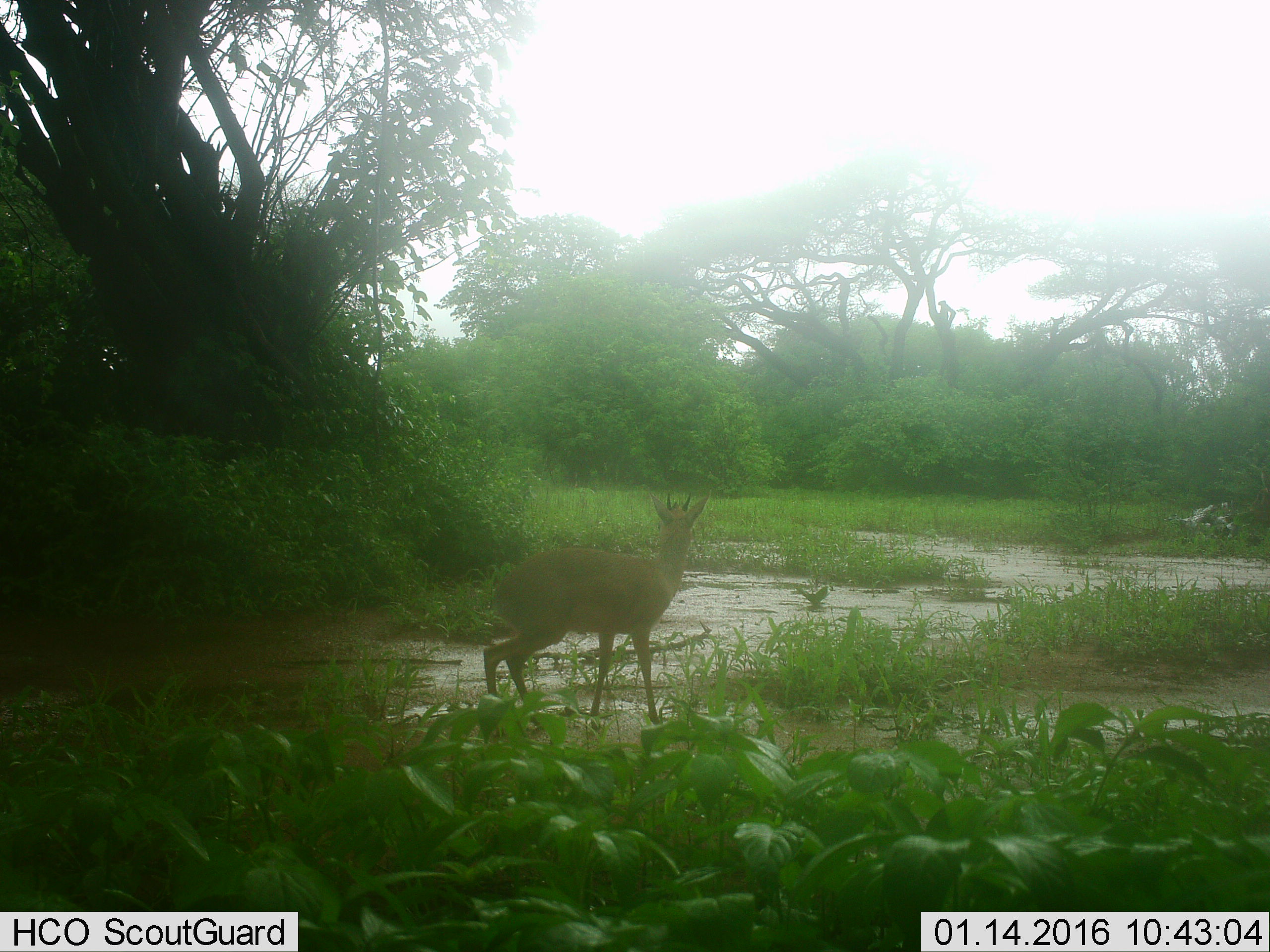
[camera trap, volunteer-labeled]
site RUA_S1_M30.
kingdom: Animalia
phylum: Chordata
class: Mammalia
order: Artiodactyla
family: Bovidae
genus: Madoqua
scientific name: Madoqua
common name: dik-dik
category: dikdik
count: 1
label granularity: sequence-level